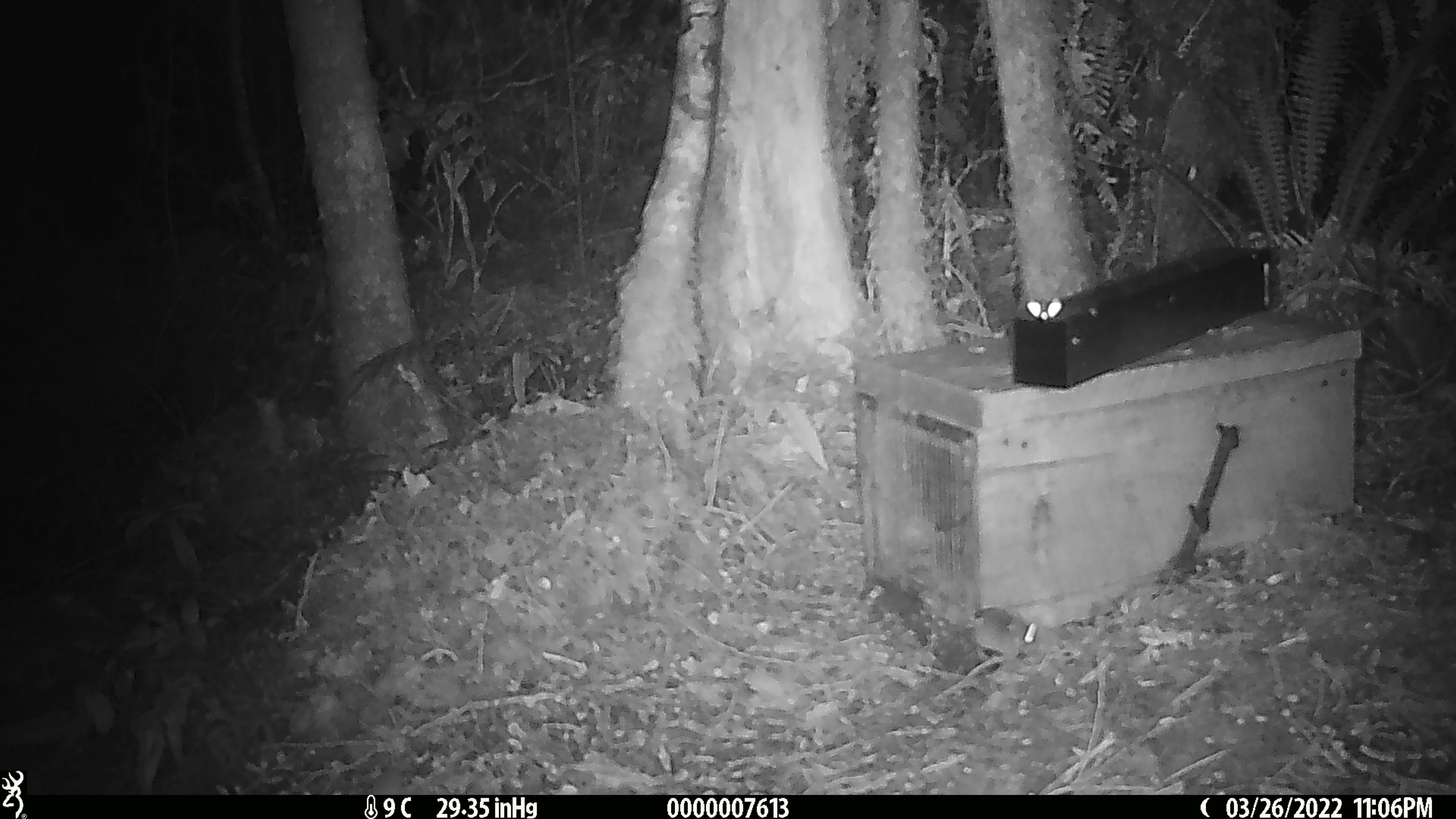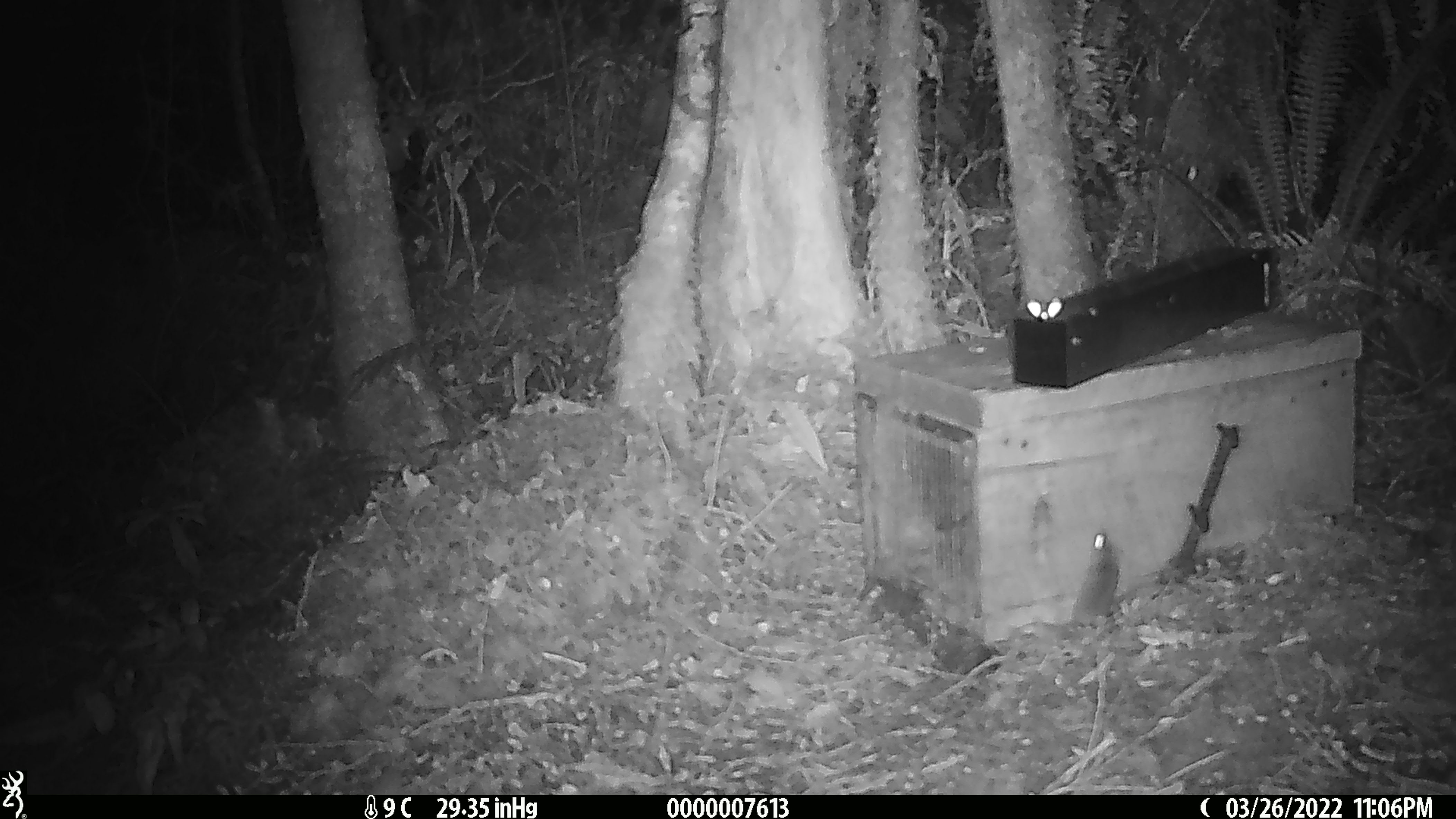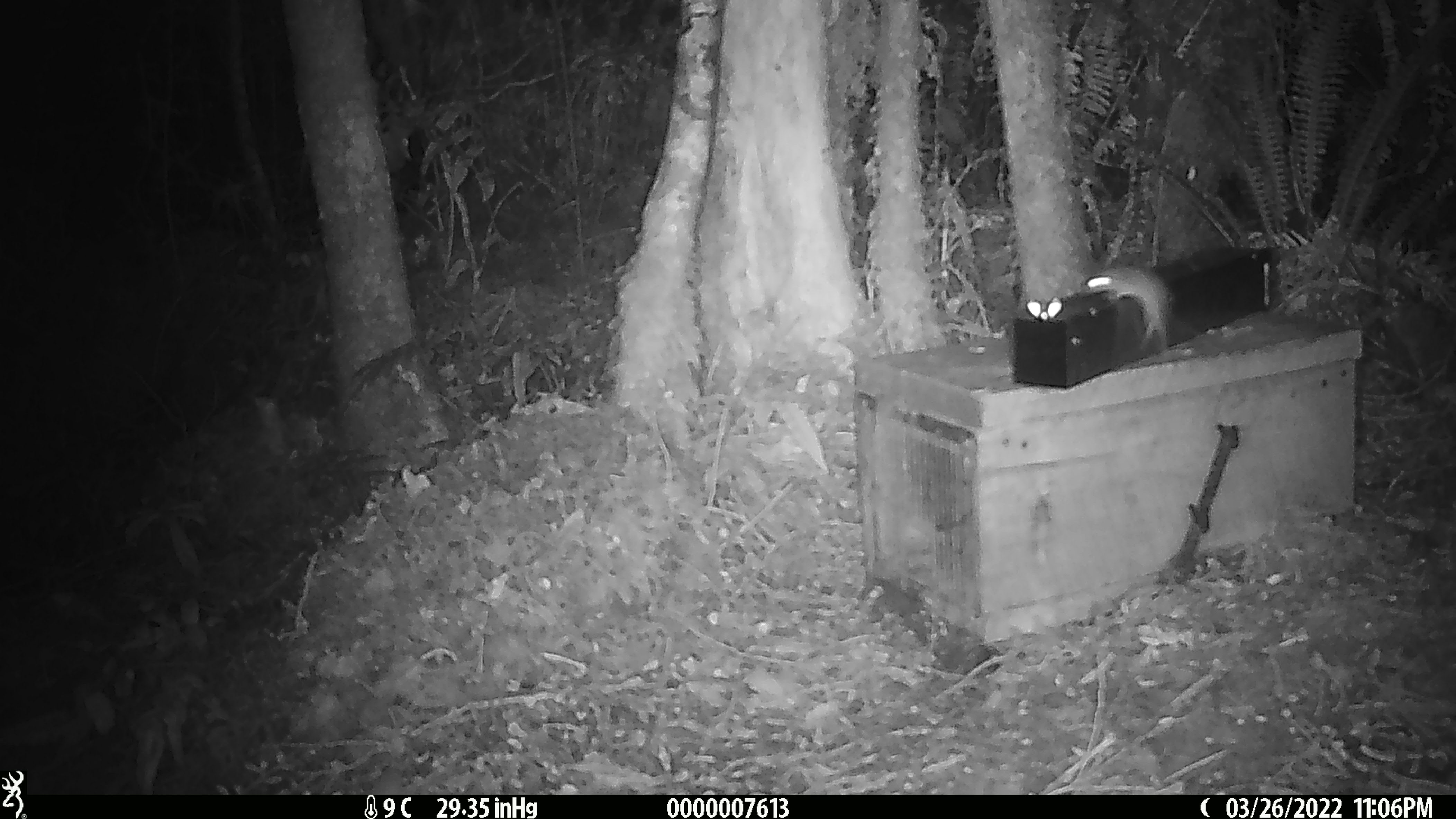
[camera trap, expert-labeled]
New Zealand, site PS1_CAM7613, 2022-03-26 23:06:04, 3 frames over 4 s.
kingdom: Animalia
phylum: Chordata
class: Mammalia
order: Rodentia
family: Muridae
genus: Mus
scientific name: Mus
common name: mouse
Mouse (Mus).